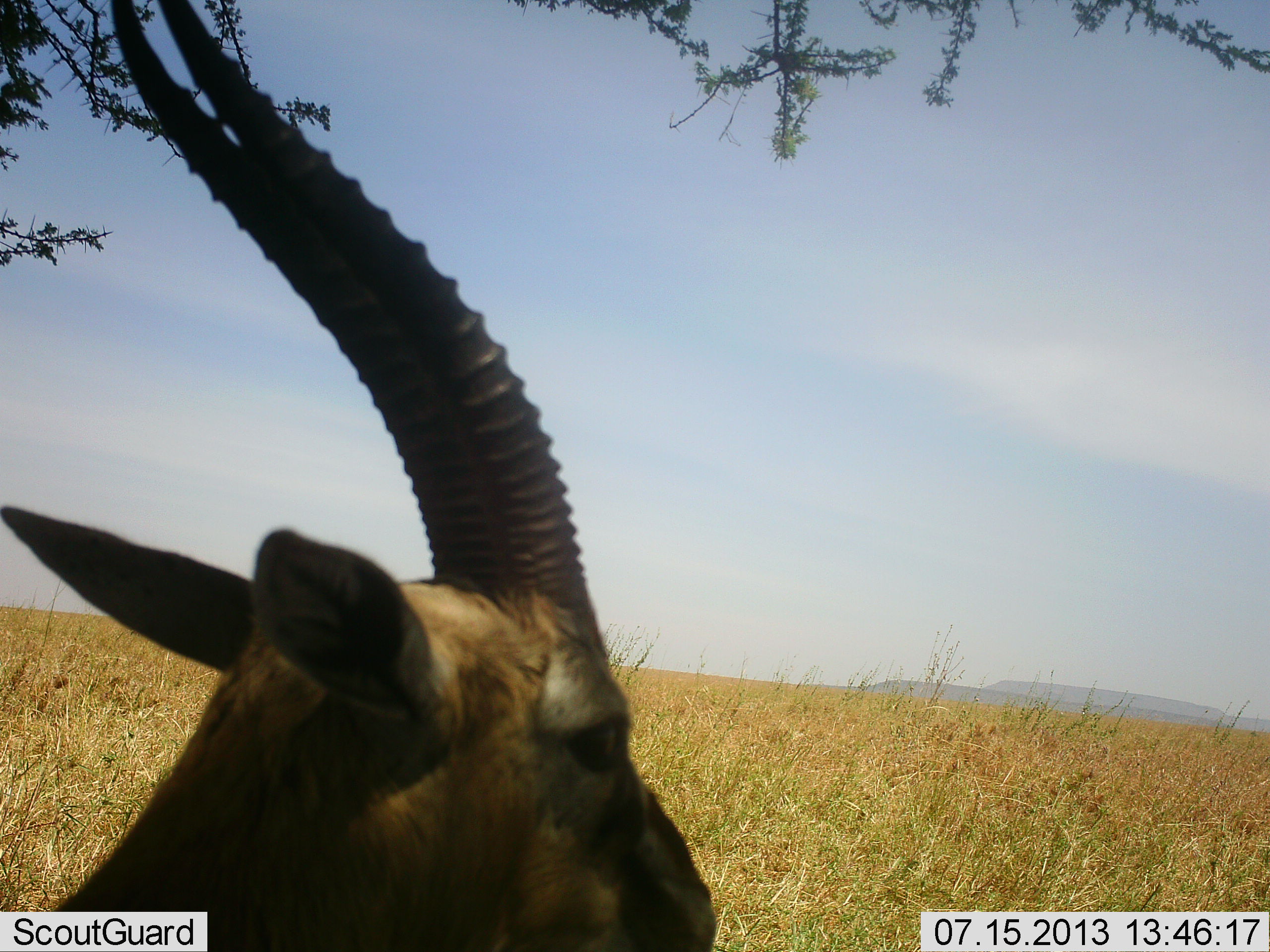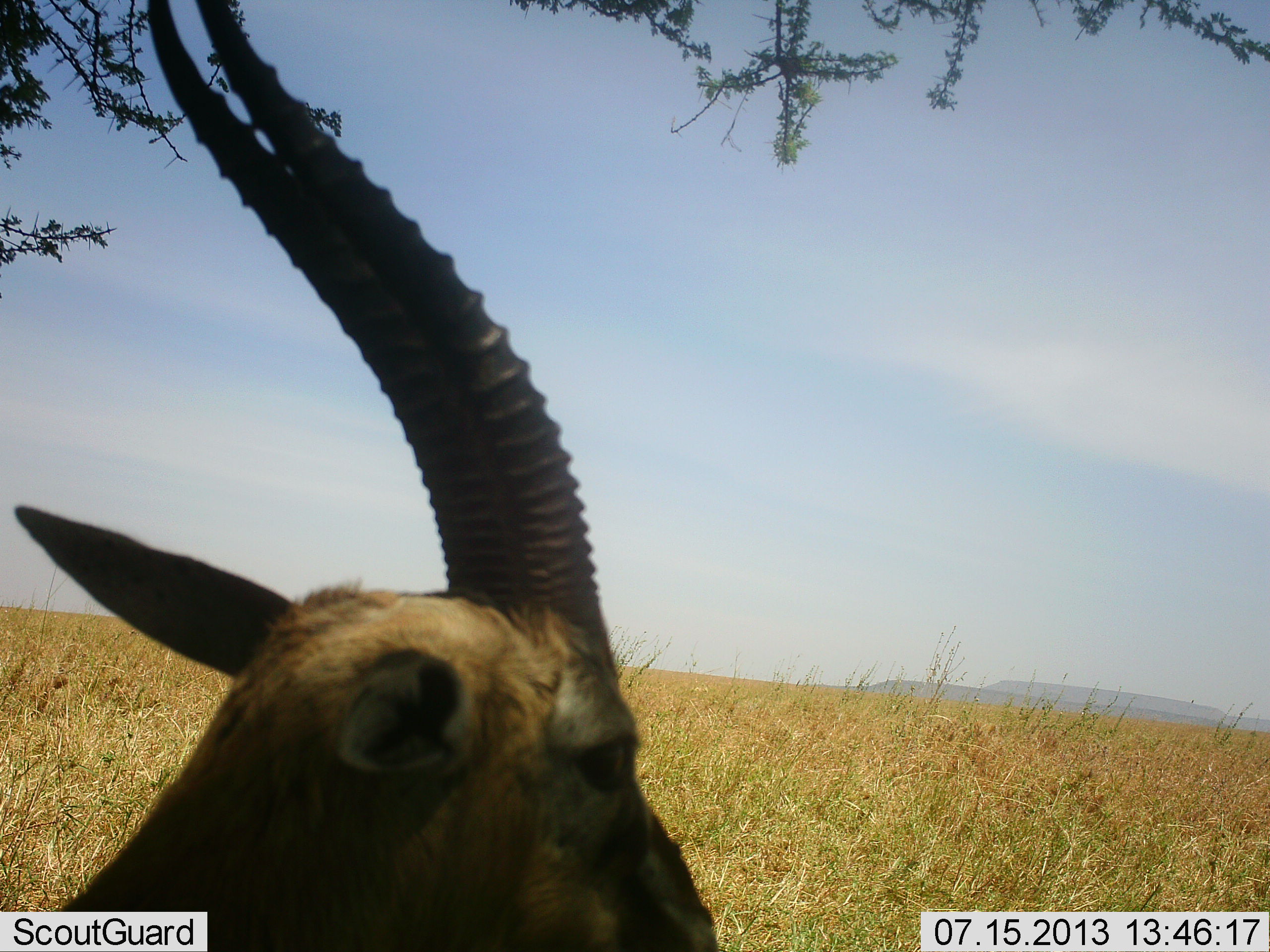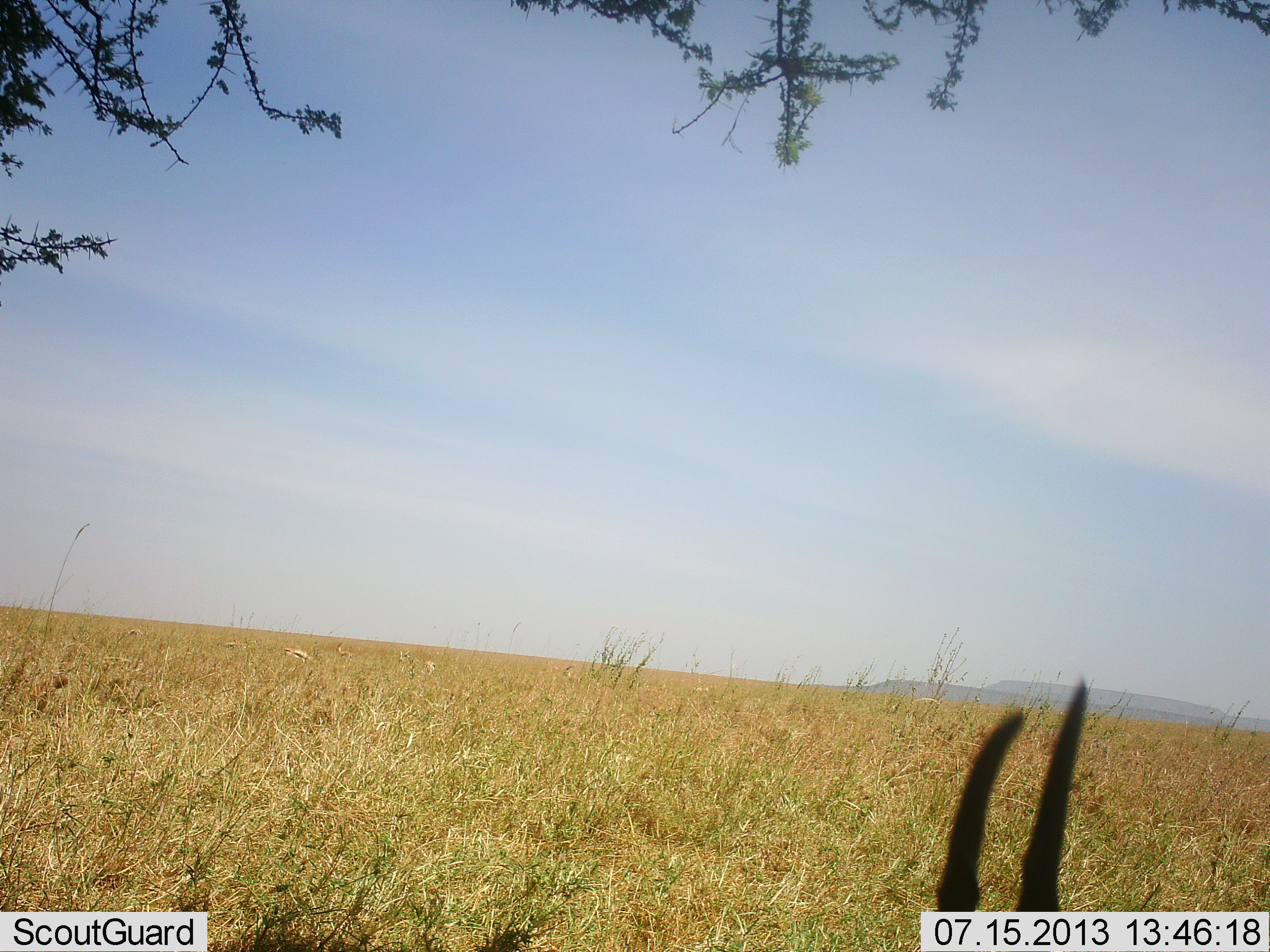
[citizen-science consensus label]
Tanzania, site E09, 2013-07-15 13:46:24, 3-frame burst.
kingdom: Animalia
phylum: Chordata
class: Mammalia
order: Artiodactyla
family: Bovidae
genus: Eudorcas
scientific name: Eudorcas thomsonii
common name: thomson's gazelle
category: gazellethomsons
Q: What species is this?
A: Gazellethomsons (thomson's gazelle) (Eudorcas thomsonii).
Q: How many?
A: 1.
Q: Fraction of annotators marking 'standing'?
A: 70%.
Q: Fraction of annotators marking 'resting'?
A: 22%.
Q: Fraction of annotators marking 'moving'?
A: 0%.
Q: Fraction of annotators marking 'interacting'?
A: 0%.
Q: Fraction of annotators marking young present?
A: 0%.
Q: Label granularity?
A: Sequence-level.